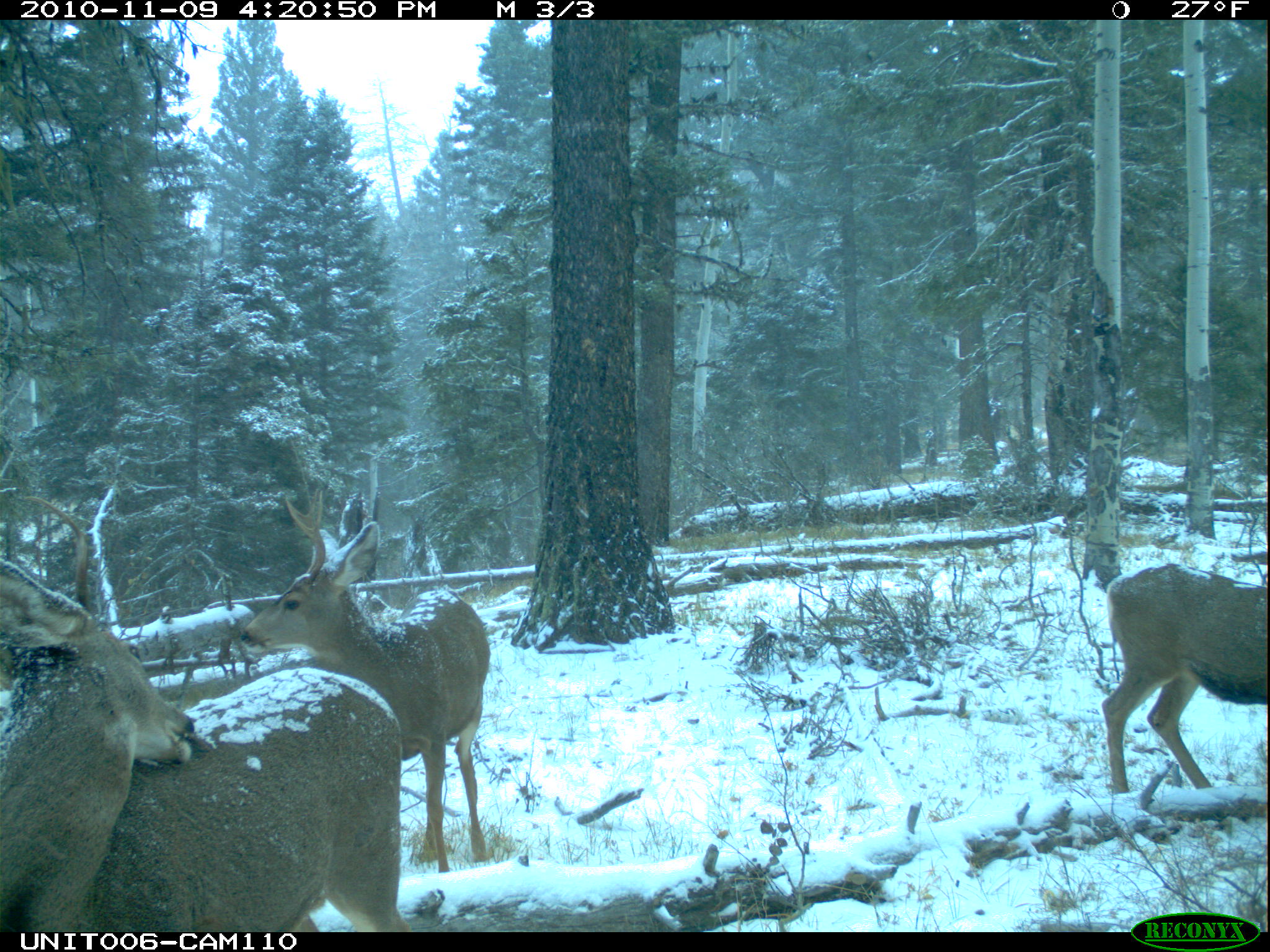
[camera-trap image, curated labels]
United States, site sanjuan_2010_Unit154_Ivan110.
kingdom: Animalia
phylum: Chordata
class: Mammalia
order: Artiodactyla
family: Cervidae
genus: Odocoileus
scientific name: Odocoileus hemionus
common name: mule deer